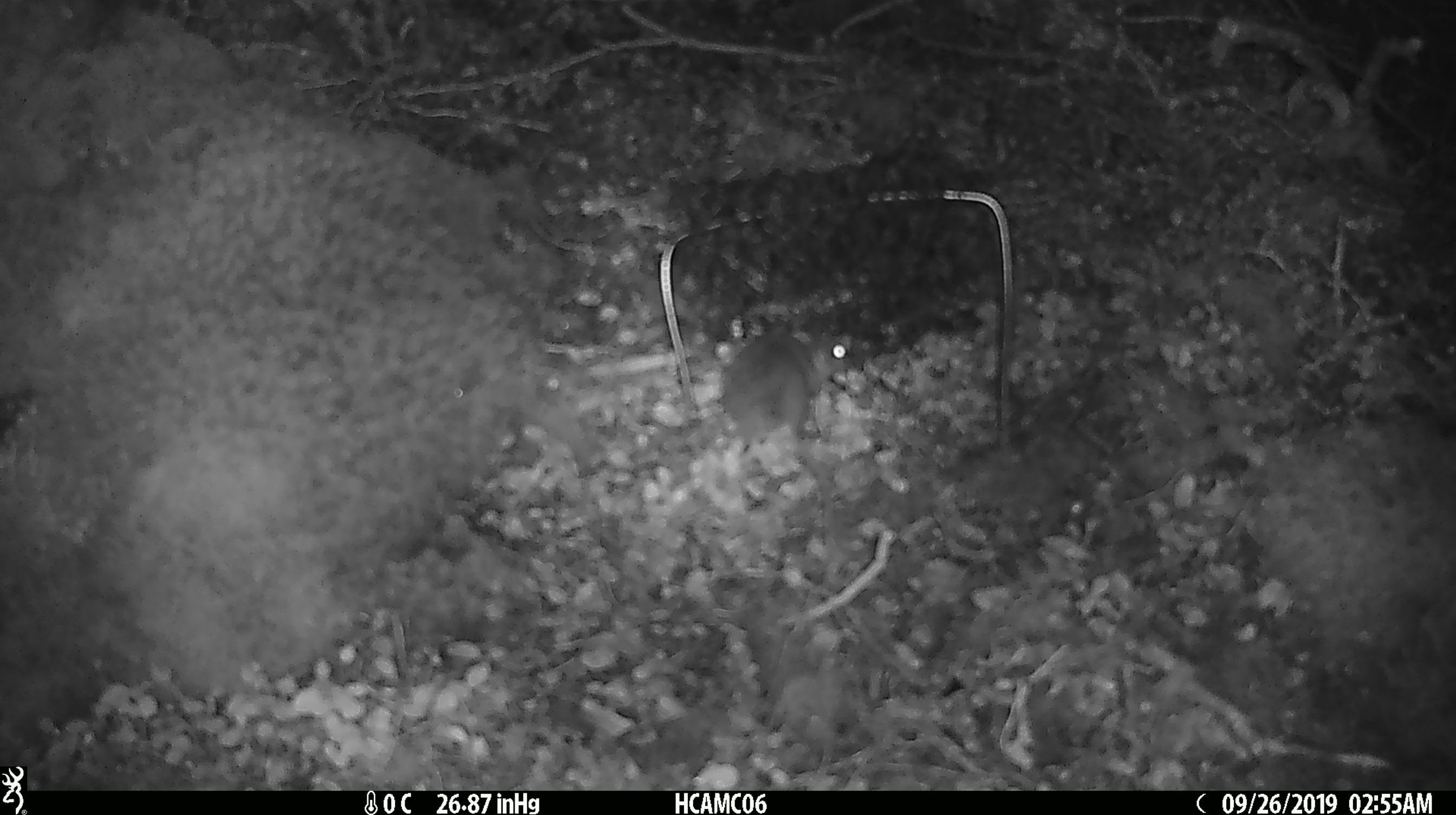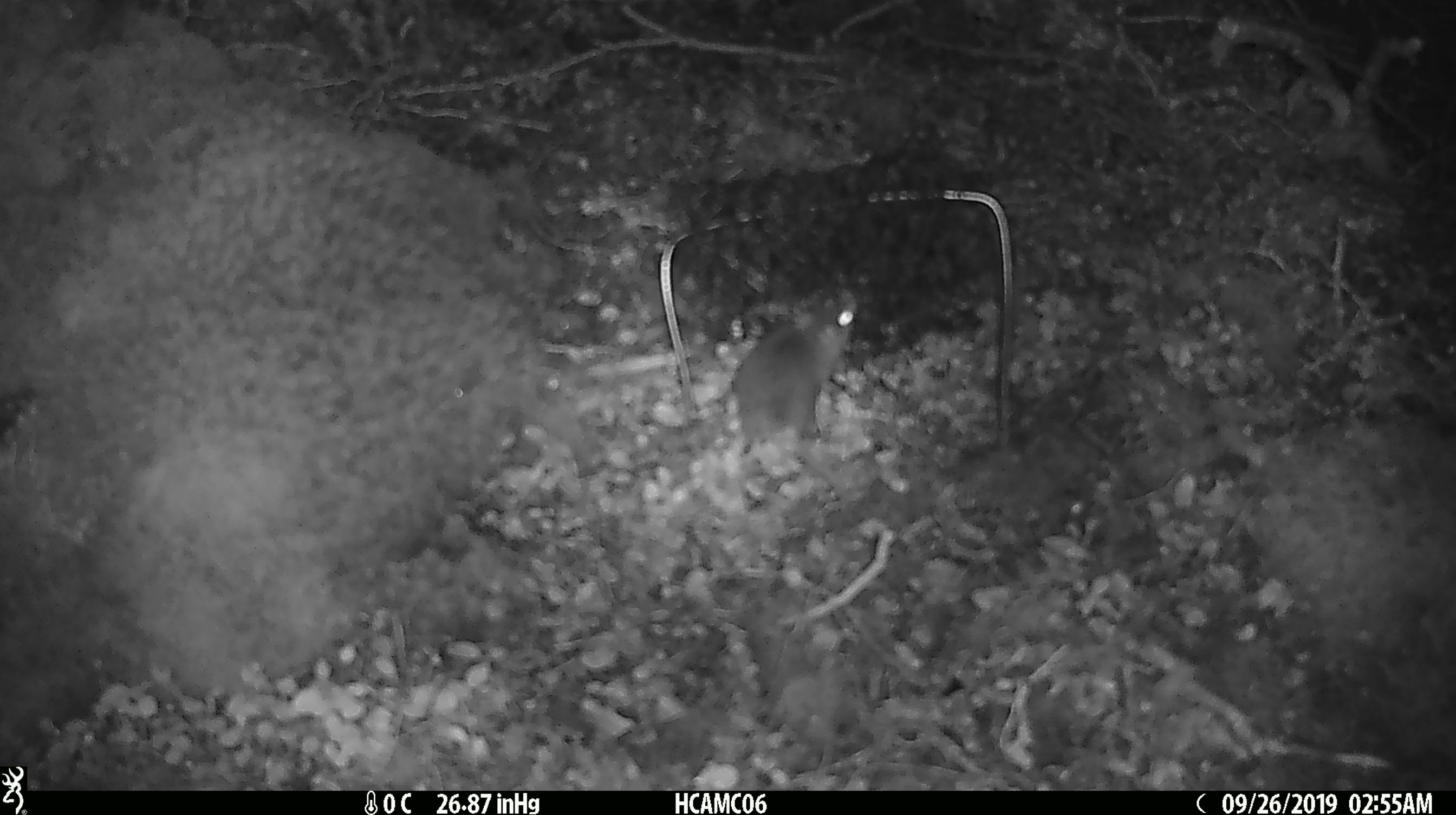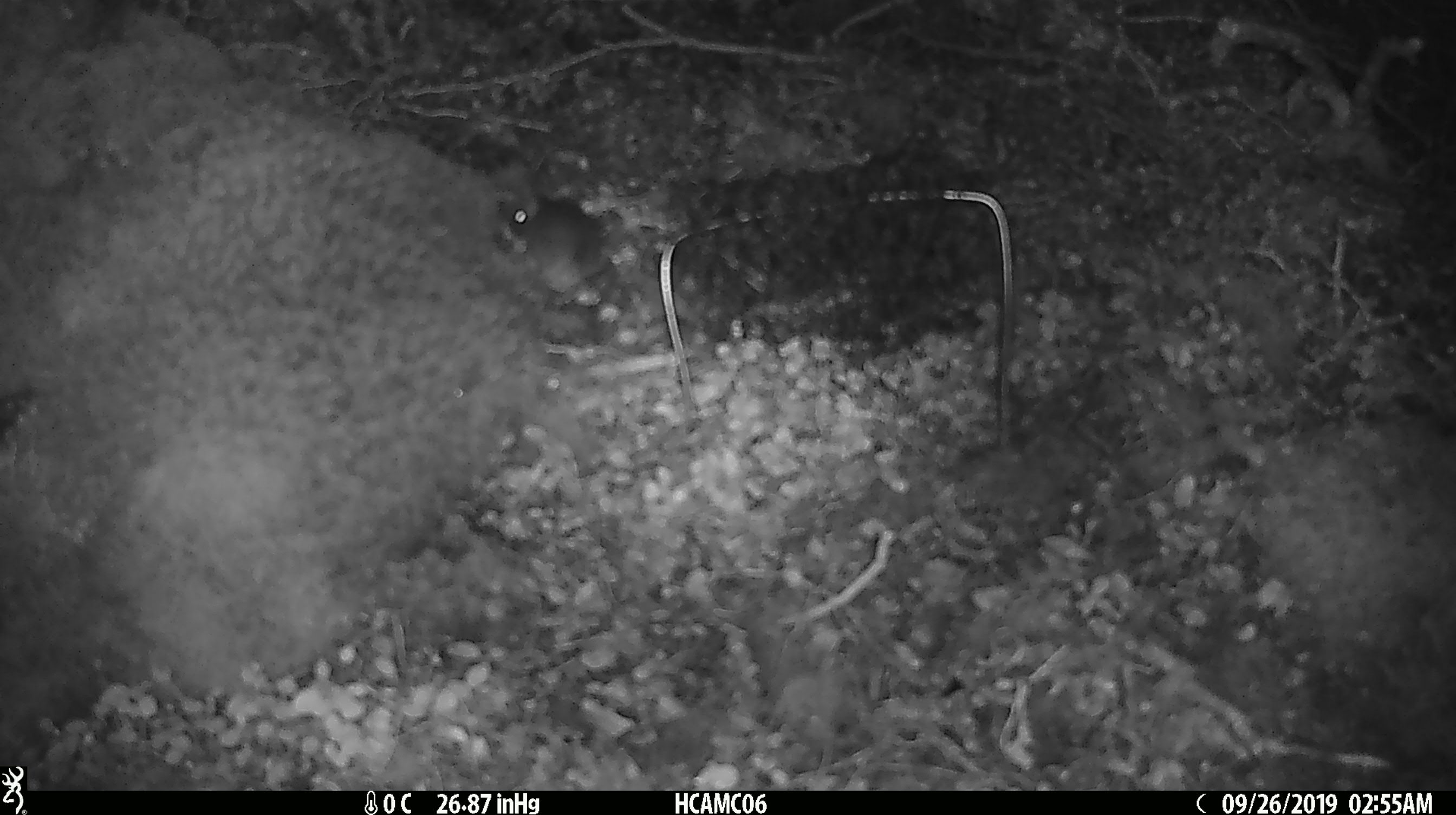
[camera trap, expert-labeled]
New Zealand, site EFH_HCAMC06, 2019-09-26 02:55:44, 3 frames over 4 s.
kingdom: Animalia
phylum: Chordata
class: Mammalia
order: Rodentia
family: Muridae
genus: Mus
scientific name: Mus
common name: mouse